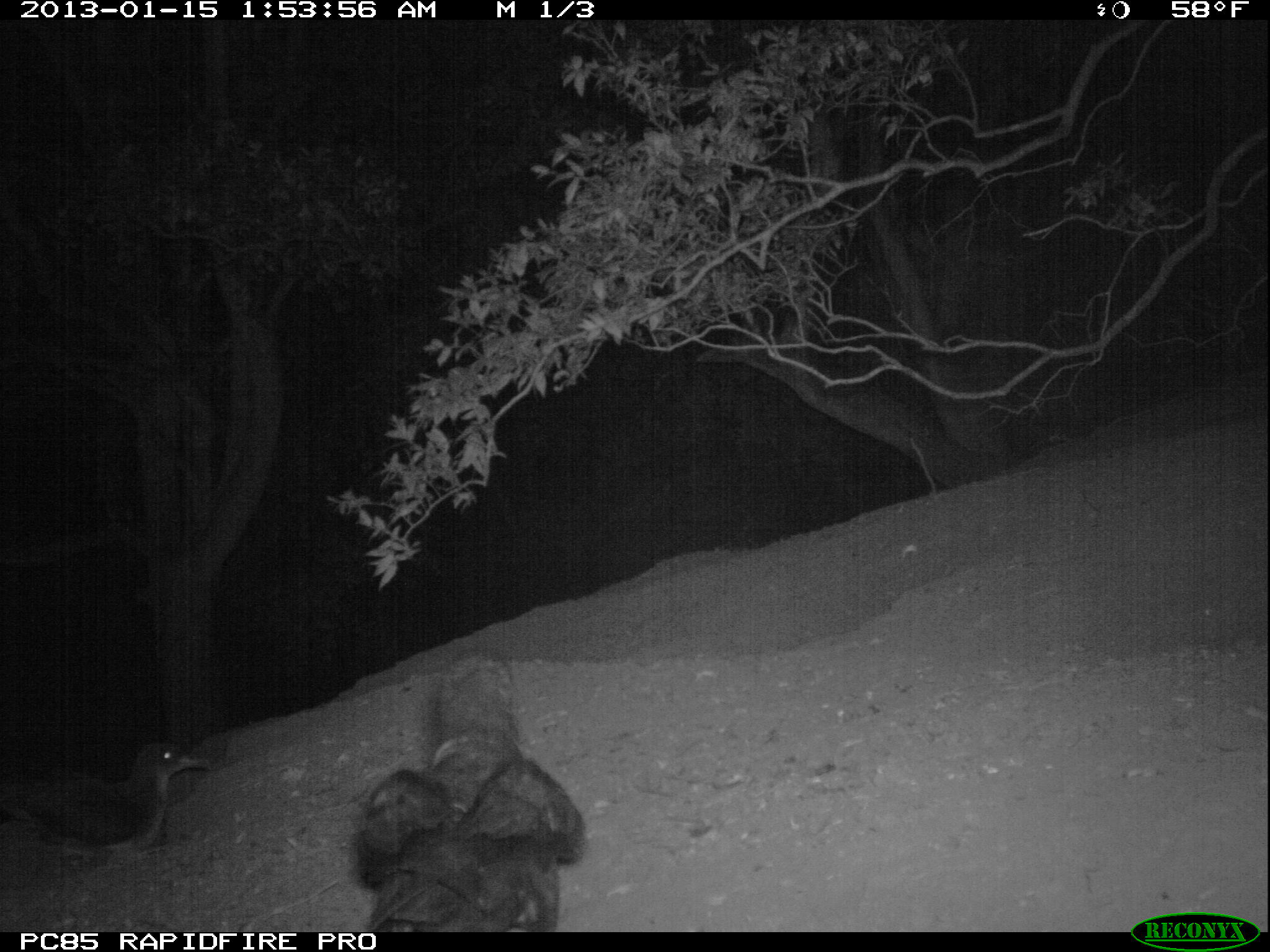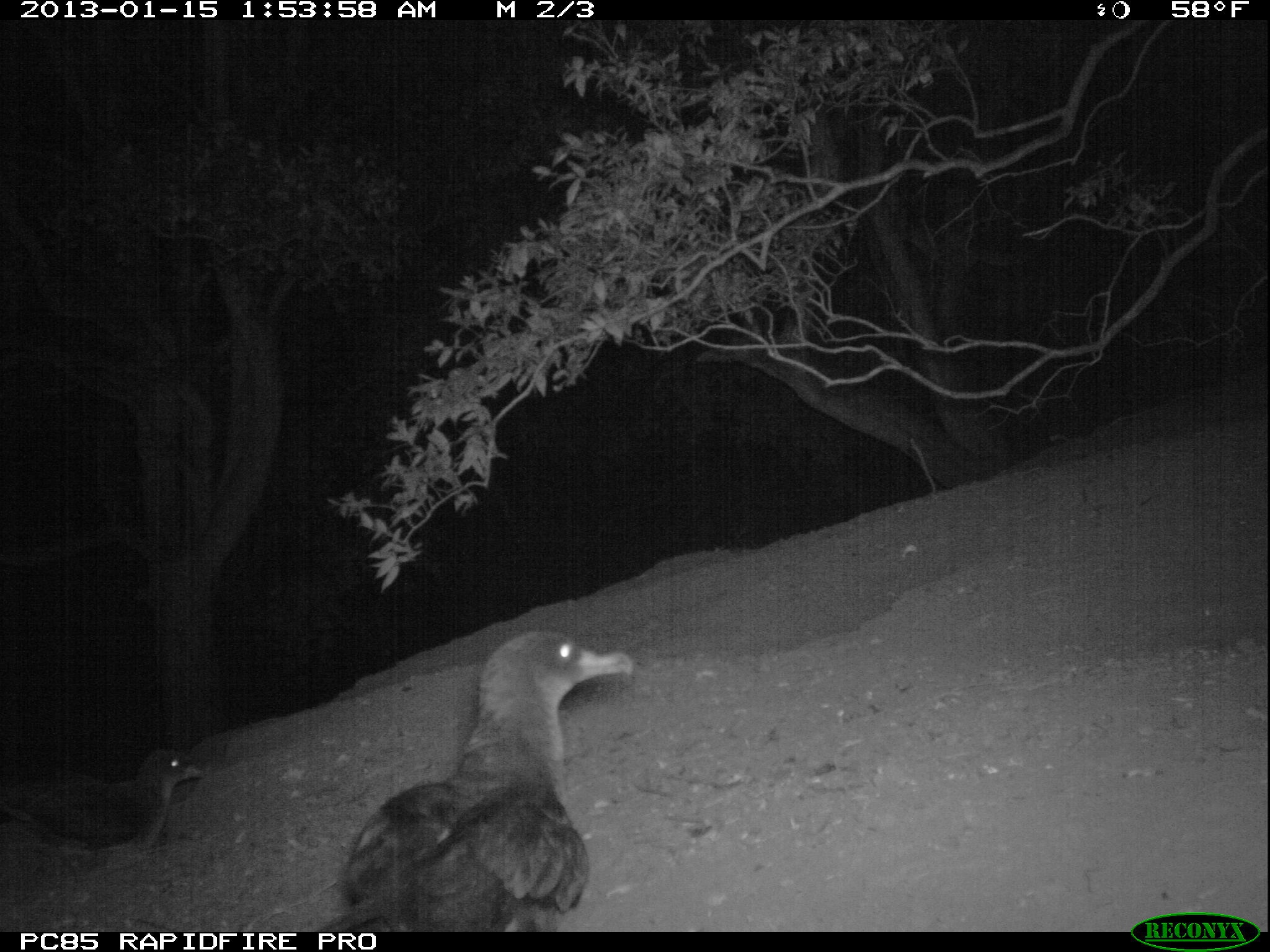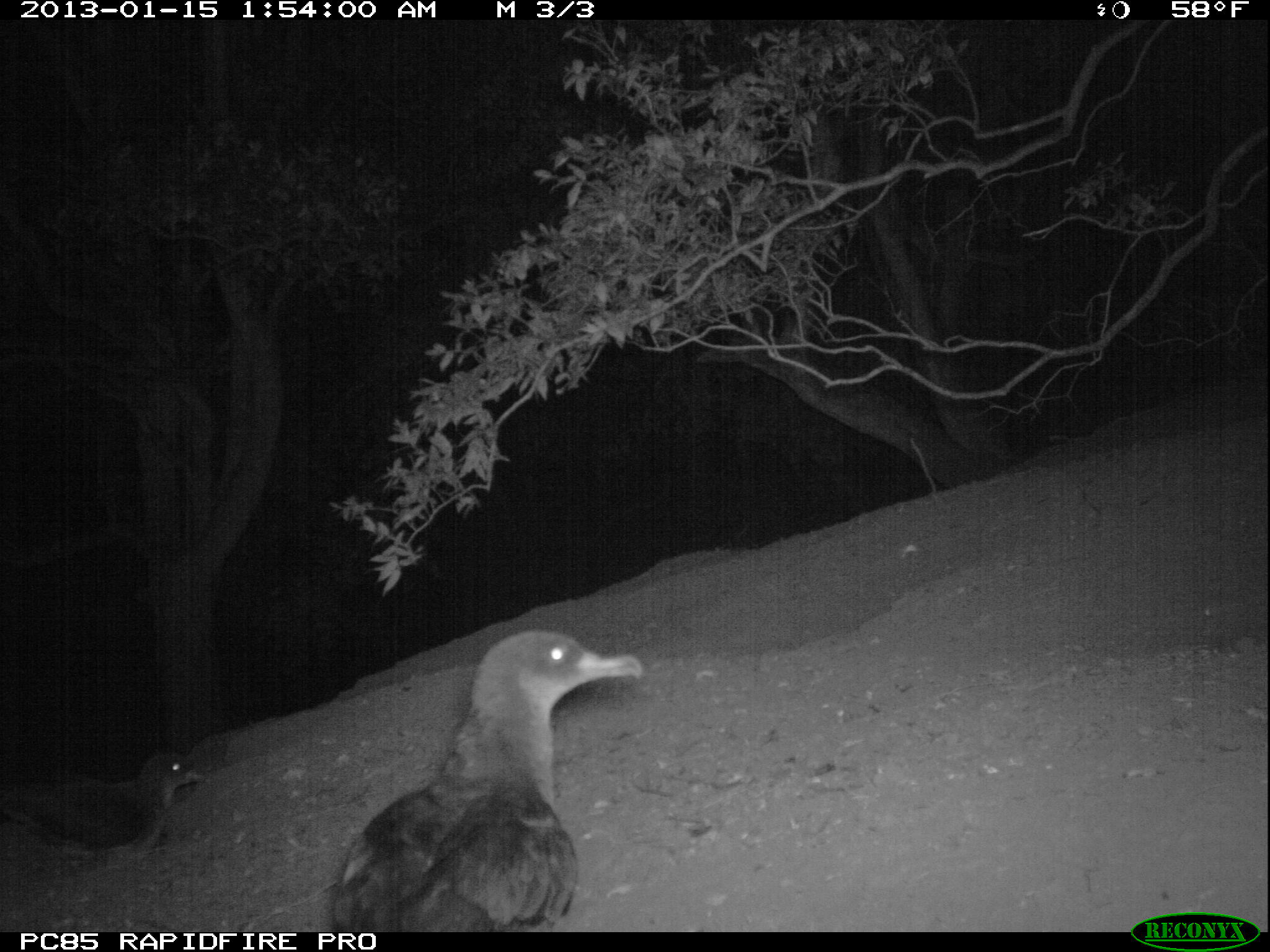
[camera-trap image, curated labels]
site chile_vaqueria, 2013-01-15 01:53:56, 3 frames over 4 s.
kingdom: Animalia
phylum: Chordata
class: Aves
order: Procellariiformes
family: Procellariidae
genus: Calonectris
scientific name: Calonectris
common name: shearwater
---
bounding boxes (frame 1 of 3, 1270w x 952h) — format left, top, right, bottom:
shearwater: 349, 646, 590, 927; 5, 737, 214, 858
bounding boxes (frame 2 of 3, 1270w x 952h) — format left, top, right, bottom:
shearwater: 327, 630, 637, 931; 3, 746, 208, 863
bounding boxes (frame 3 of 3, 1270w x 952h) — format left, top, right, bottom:
shearwater: 317, 630, 648, 933; 3, 747, 209, 861